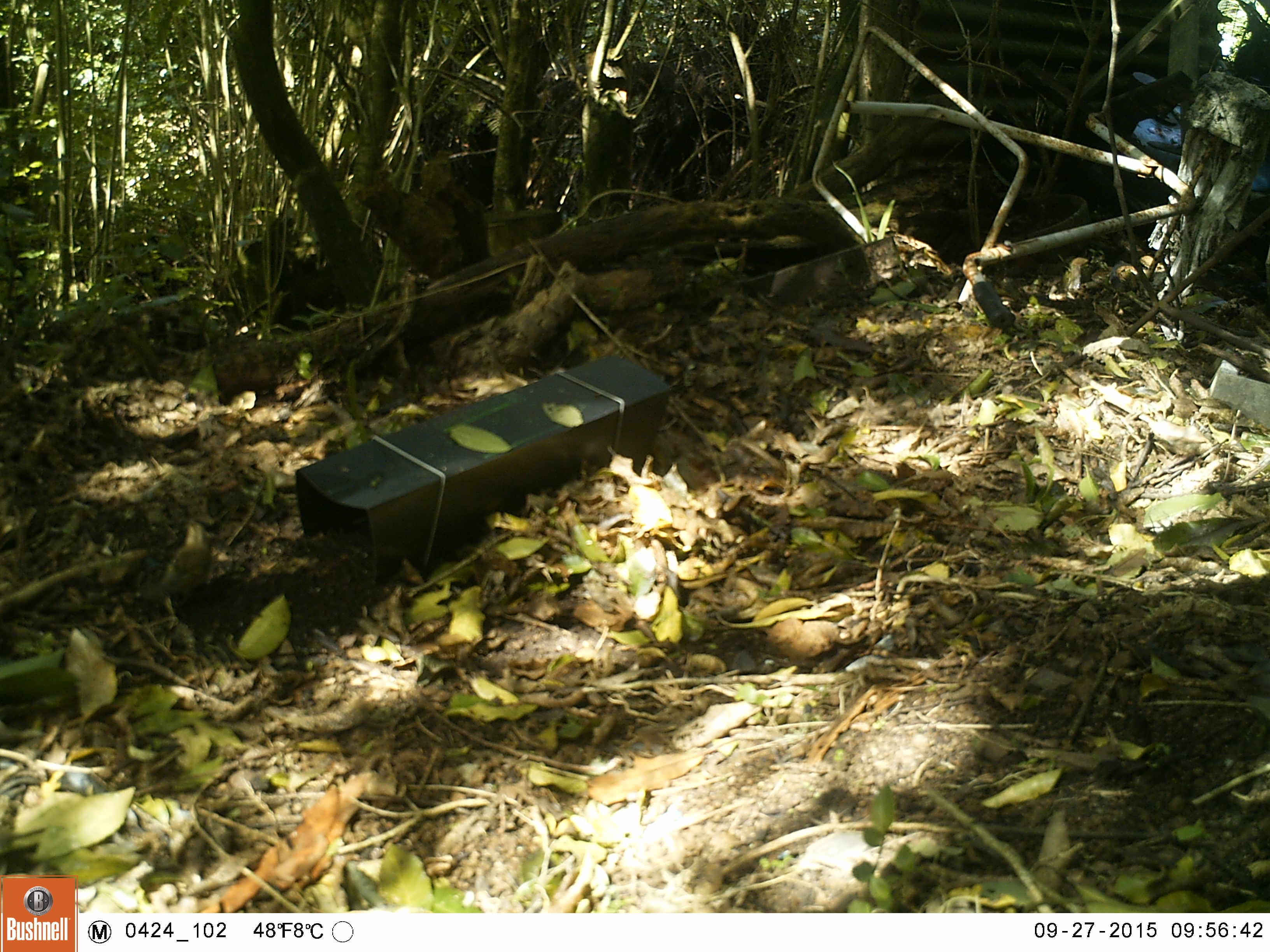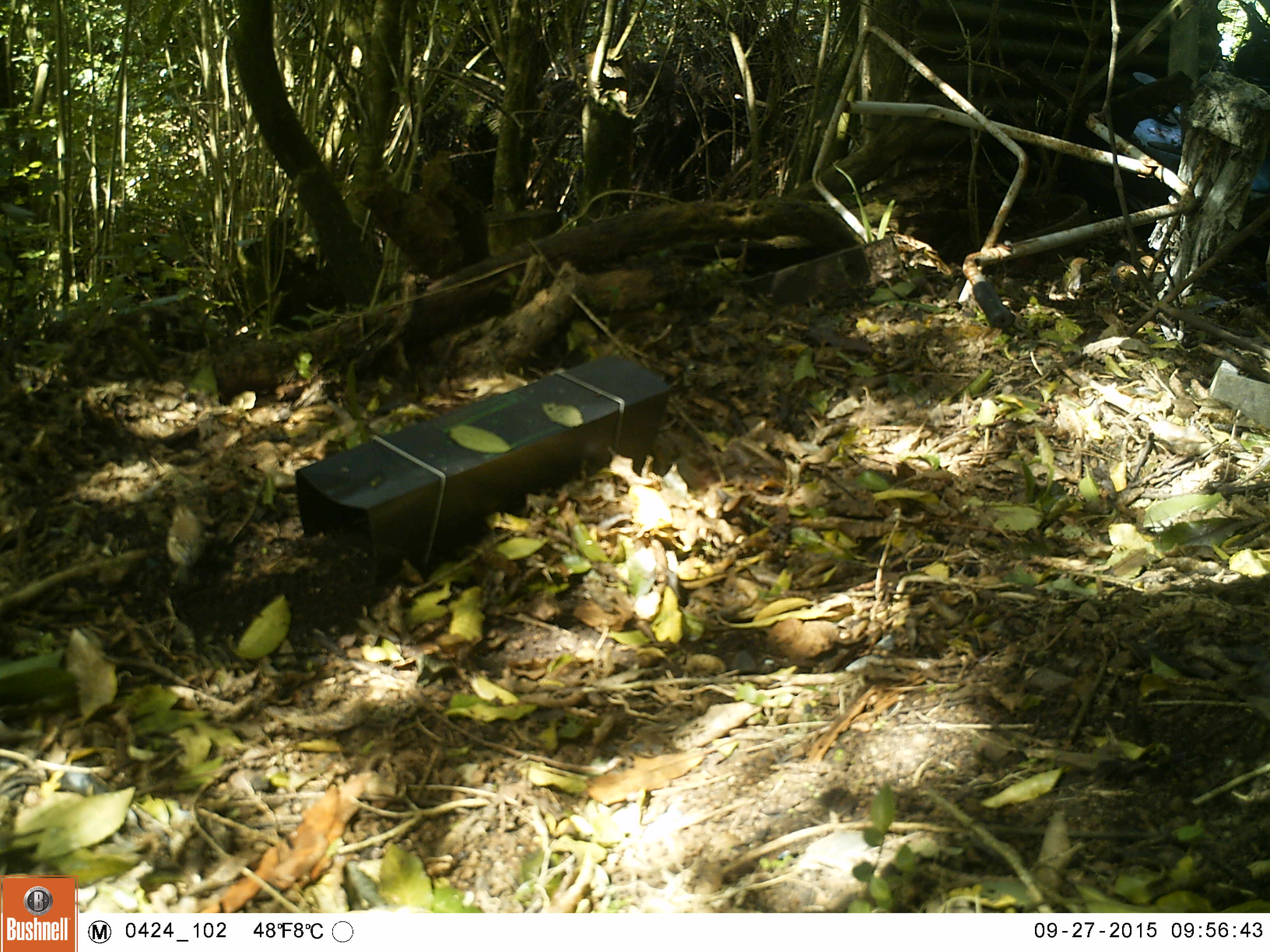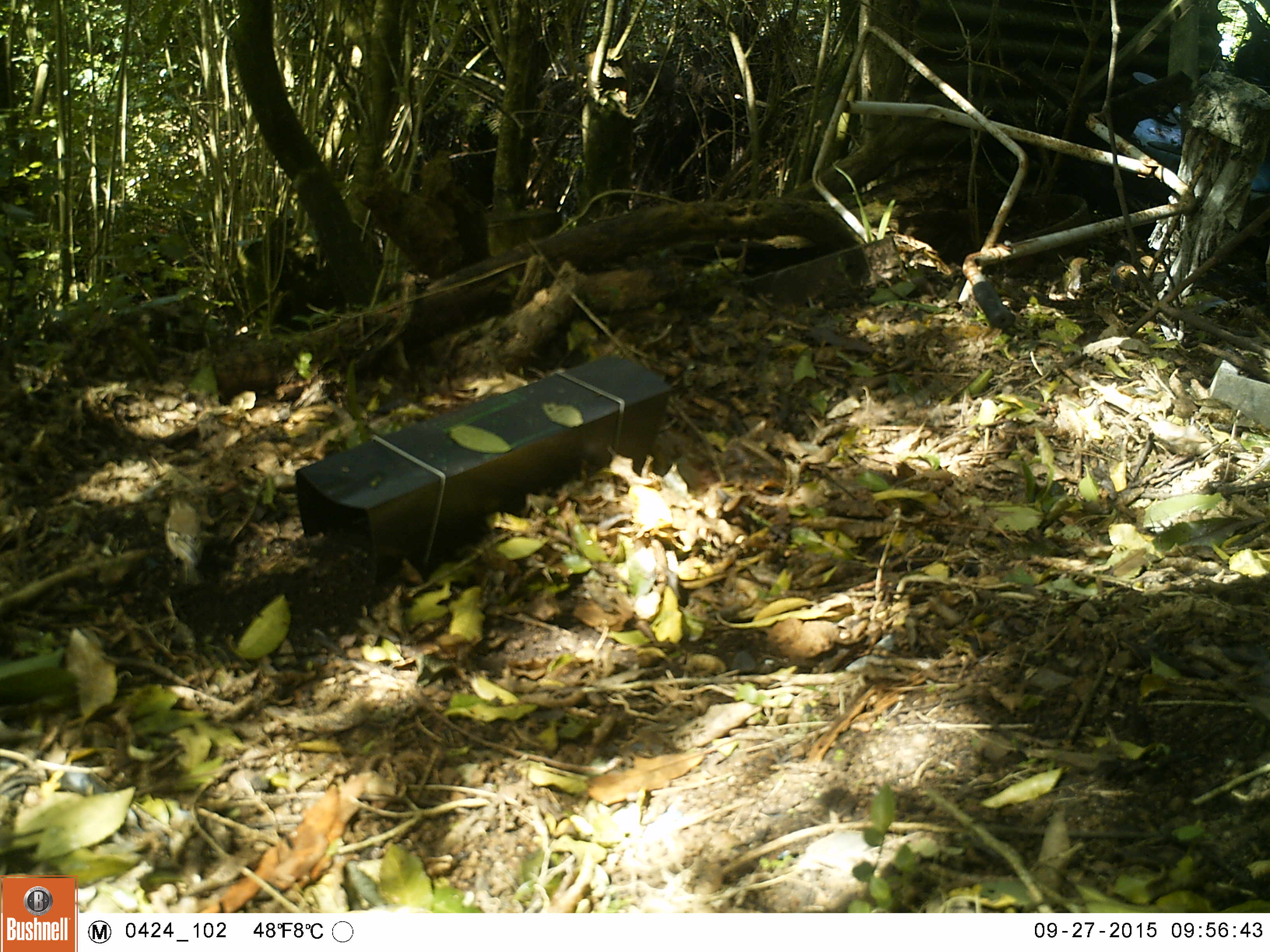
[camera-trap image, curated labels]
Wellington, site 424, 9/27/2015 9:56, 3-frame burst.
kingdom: Animalia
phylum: Chordata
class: Aves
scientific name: Aves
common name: bird